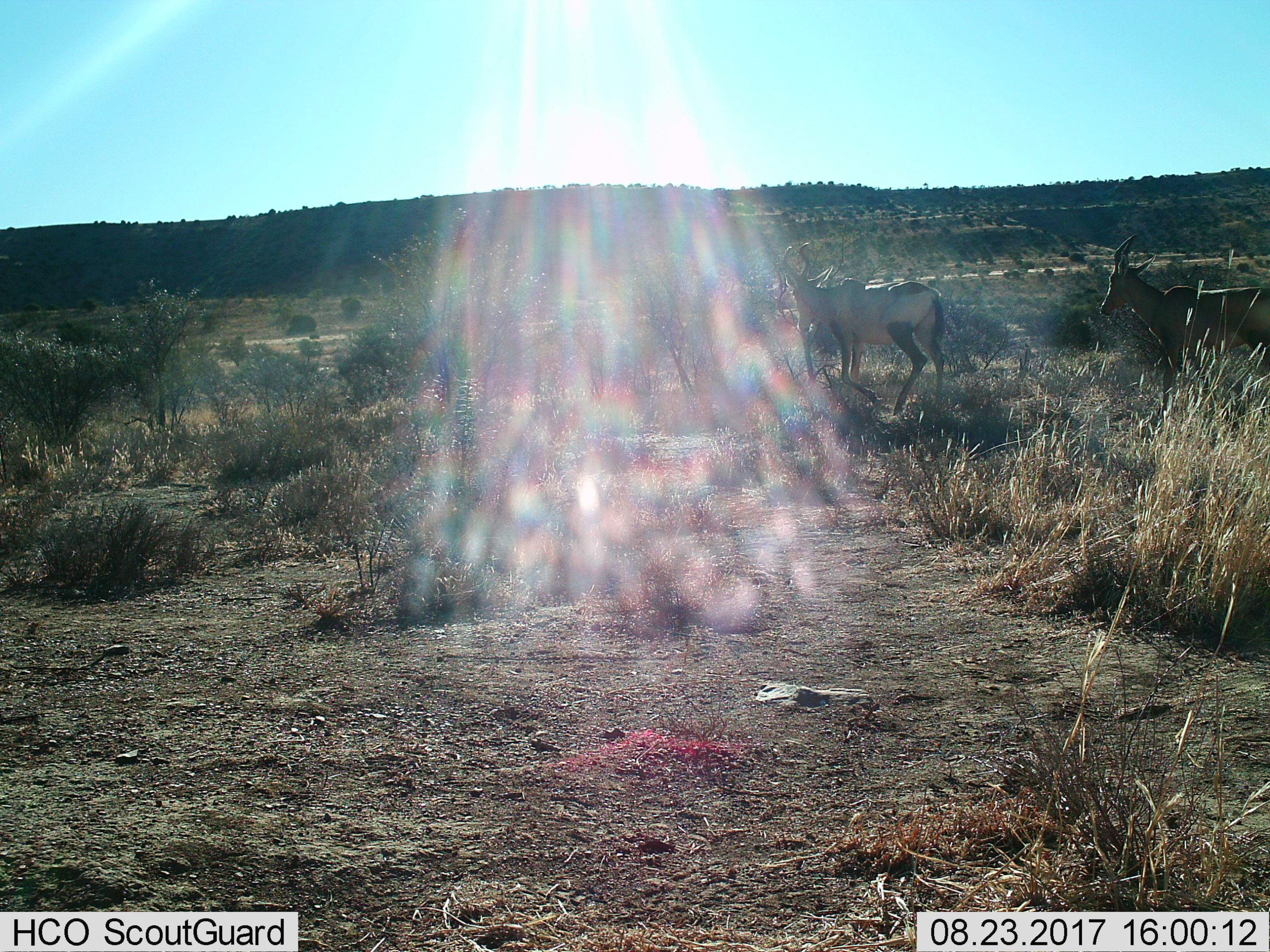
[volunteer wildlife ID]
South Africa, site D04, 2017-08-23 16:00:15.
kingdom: Animalia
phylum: Chordata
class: Mammalia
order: Artiodactyla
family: Bovidae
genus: Alcelaphus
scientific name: Alcelaphus buselaphus caama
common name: red hartebeest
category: hartebeestred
Hartebeestred (red hartebeest) (Alcelaphus buselaphus caama), count 2. Behavior (volunteer vote fractions): standing 0%, resting 0%, moving 100%, interacting 20%. Young present (vote fraction): 0%. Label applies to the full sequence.